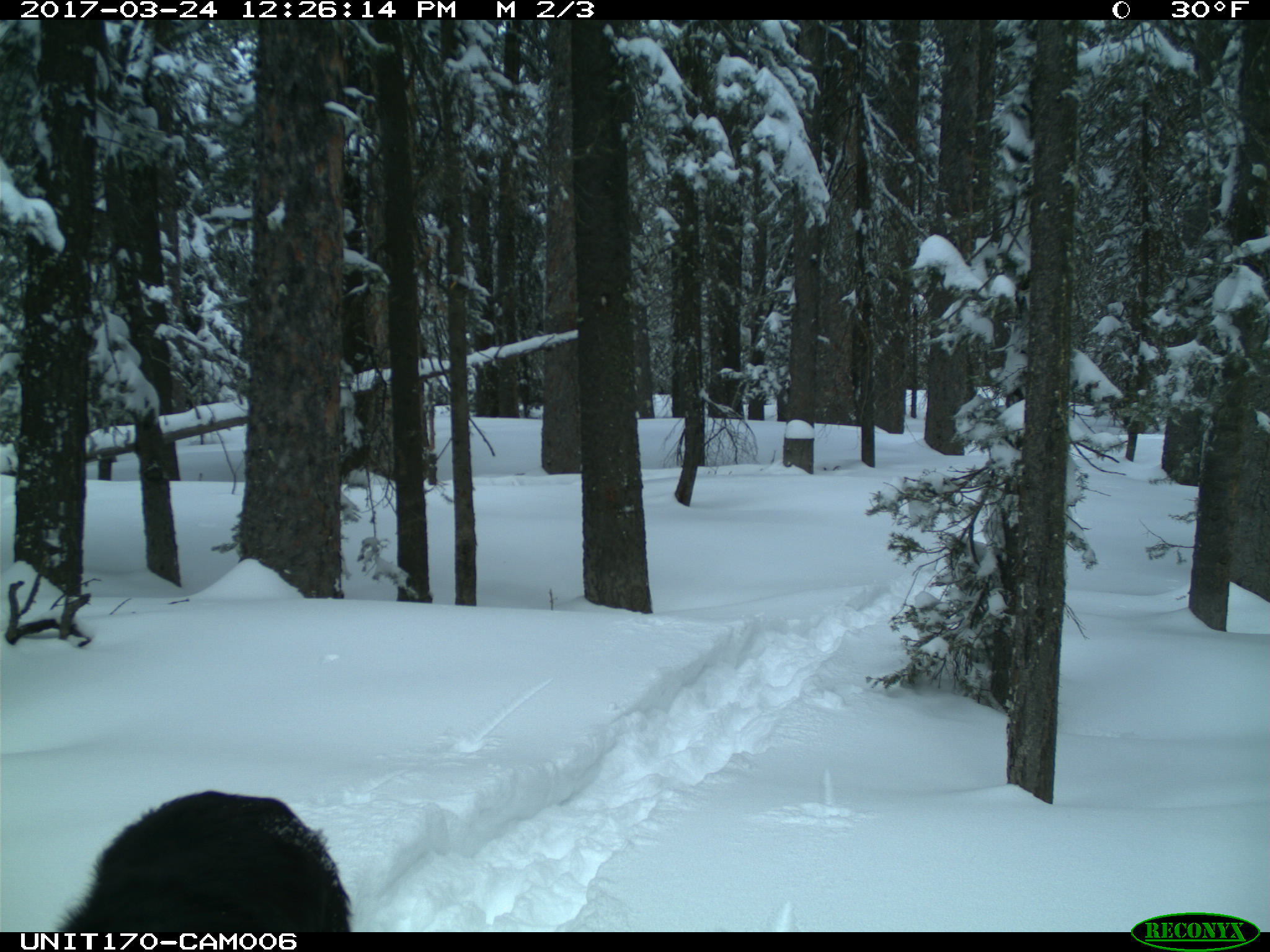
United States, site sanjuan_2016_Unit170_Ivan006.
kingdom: Animalia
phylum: Chordata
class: Mammalia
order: Carnivora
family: Canidae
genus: Canis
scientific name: Canis familiaris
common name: domestic dog